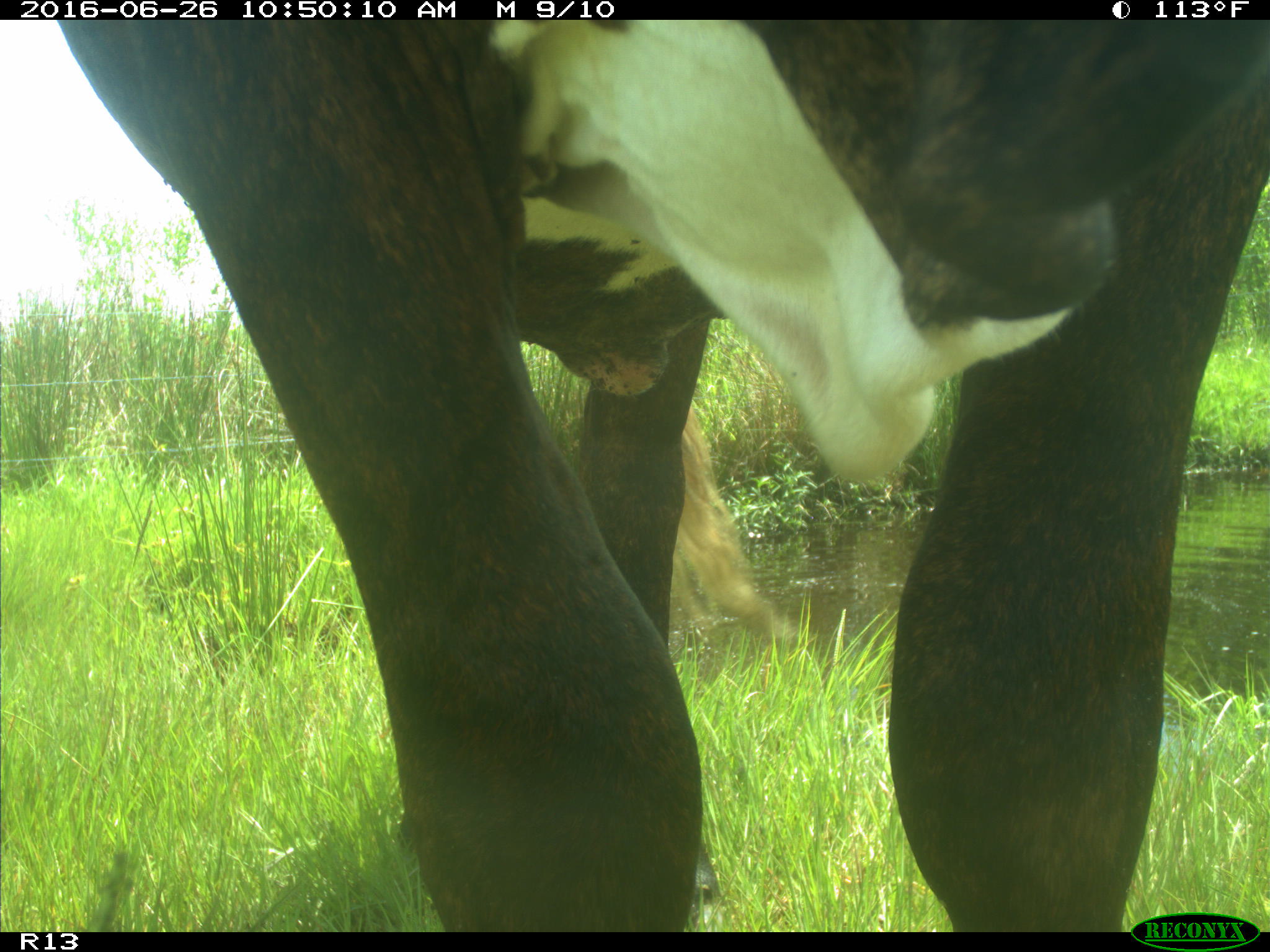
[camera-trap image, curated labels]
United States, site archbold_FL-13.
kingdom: Animalia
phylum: Chordata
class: Mammalia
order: Artiodactyla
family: Bovidae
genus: Bos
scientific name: Bos taurus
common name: domestic cow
Bos taurus (domestic cow).